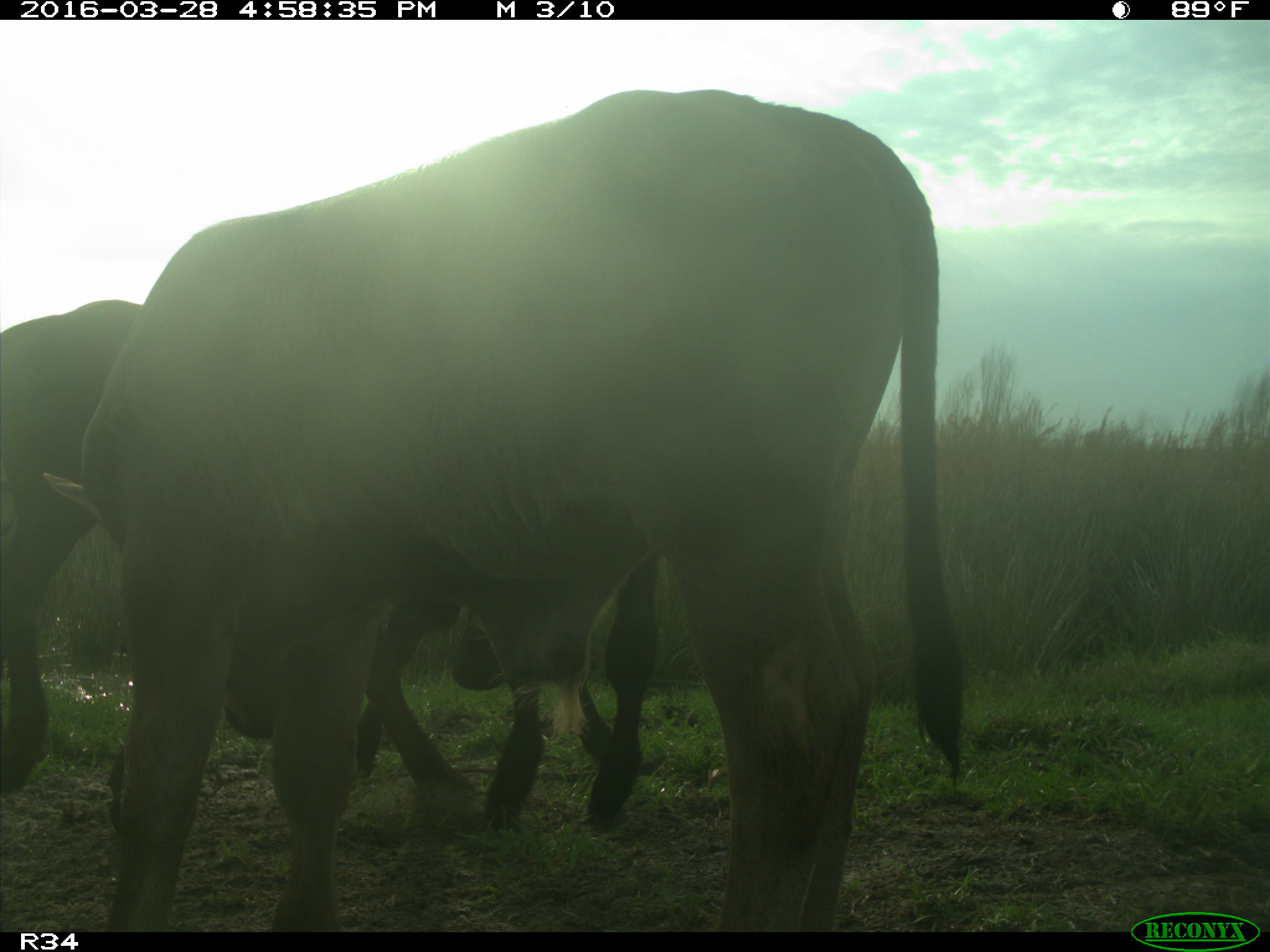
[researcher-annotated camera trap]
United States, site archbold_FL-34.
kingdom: Animalia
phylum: Chordata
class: Mammalia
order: Artiodactyla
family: Bovidae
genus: Bos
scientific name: Bos taurus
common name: domestic cow